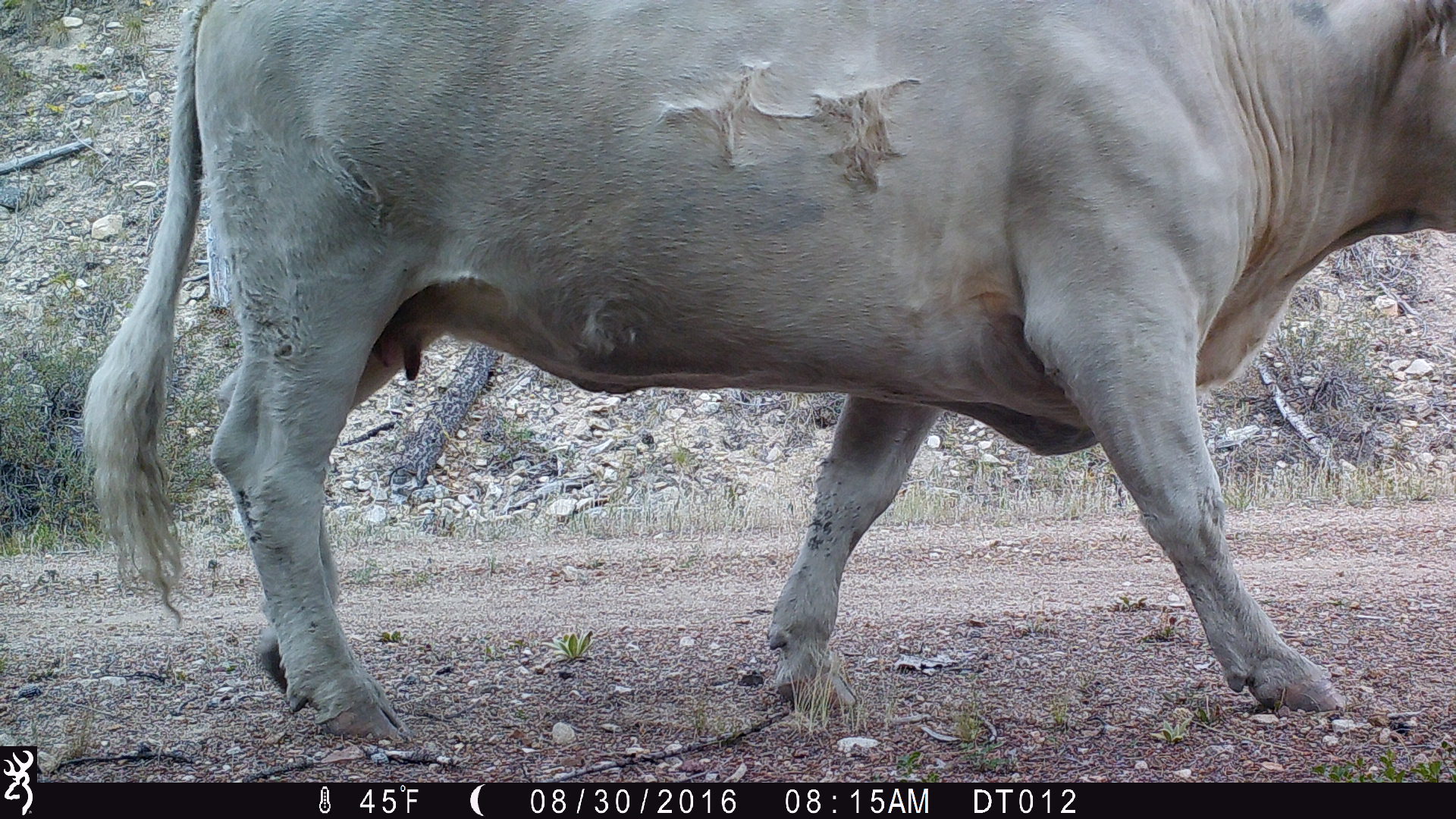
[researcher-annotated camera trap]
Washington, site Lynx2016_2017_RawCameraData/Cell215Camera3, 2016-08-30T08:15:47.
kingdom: Animalia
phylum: Chordata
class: Mammalia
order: Artiodactyla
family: Bovidae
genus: Bos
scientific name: Bos taurus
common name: domestic cattle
Domestic cattle (Bos taurus). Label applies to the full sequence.